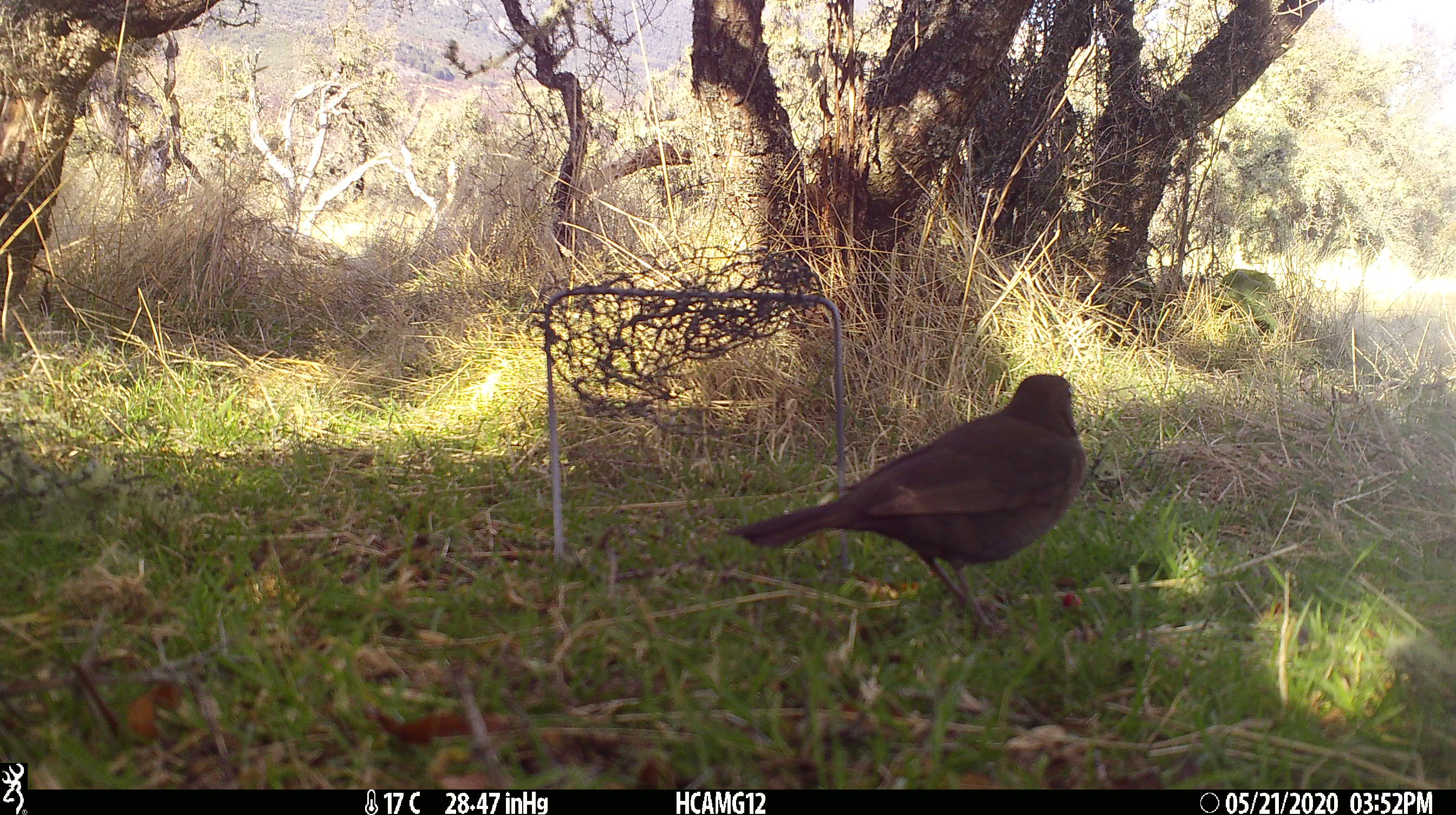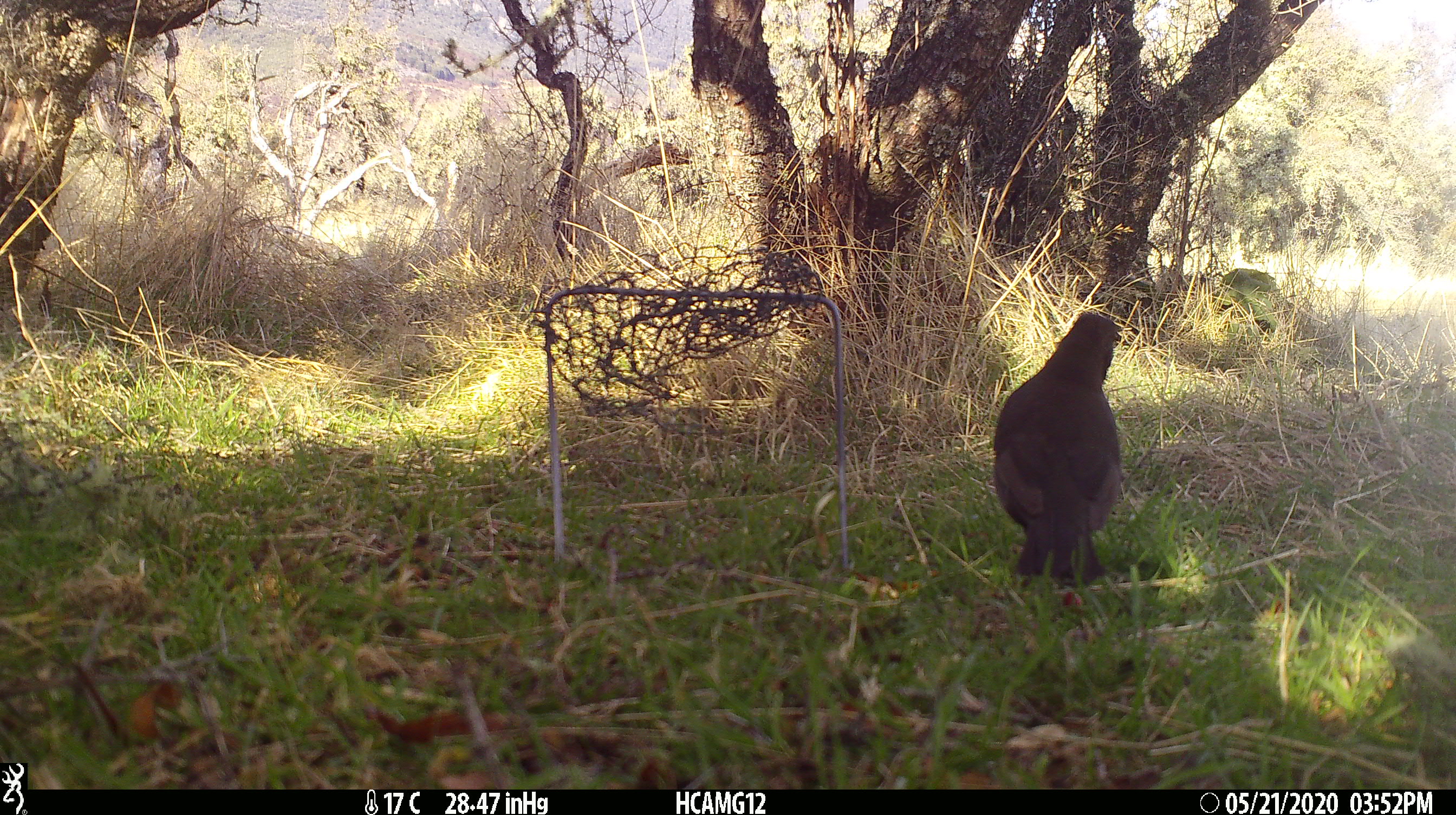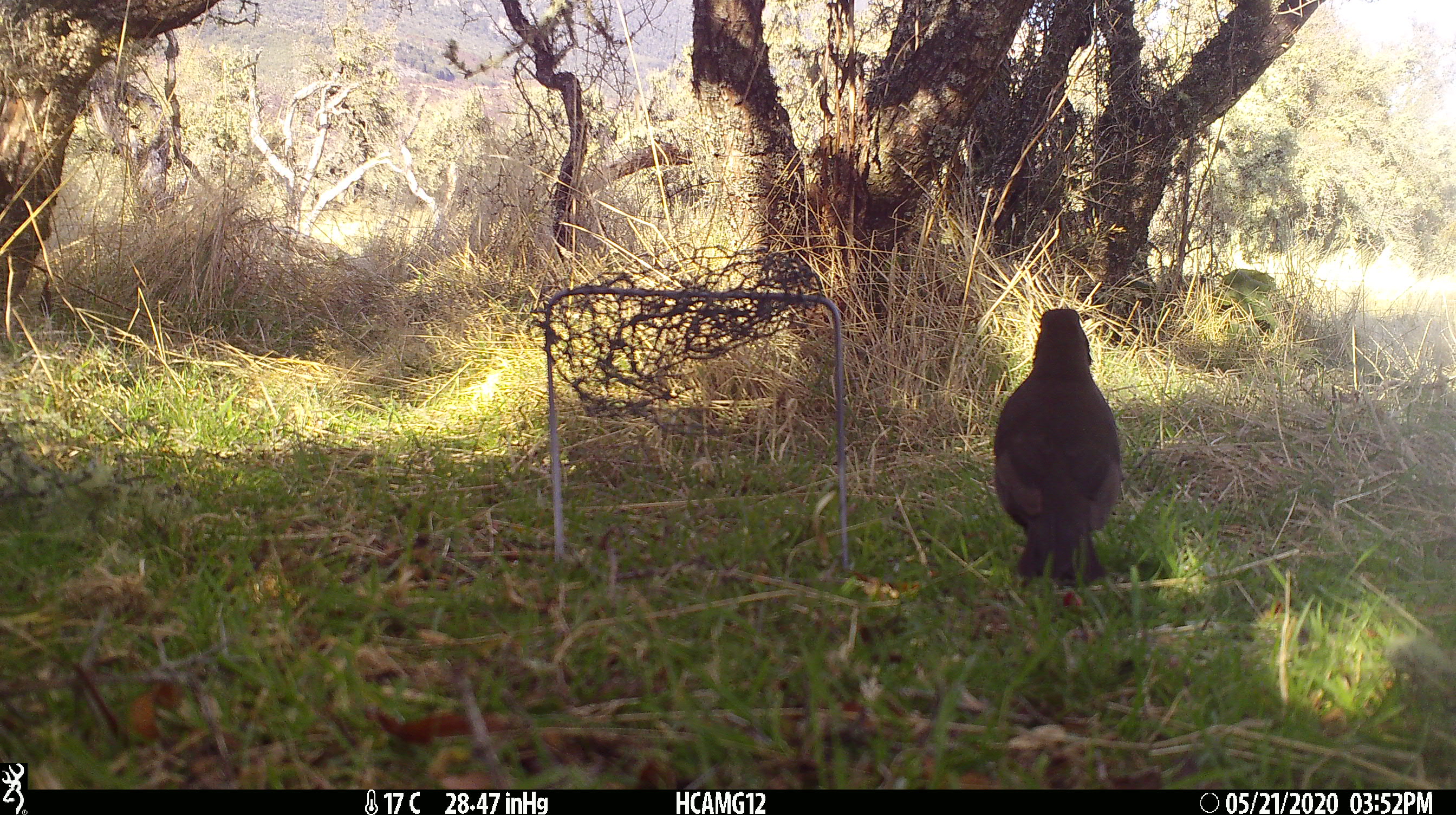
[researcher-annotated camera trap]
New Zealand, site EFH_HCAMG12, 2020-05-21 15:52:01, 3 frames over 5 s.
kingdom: Animalia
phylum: Chordata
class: Aves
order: Passeriformes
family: Turdidae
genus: Turdus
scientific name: Turdus merula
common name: eurasian blackbird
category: blackbird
Blackbird (eurasian blackbird) (Turdus merula).